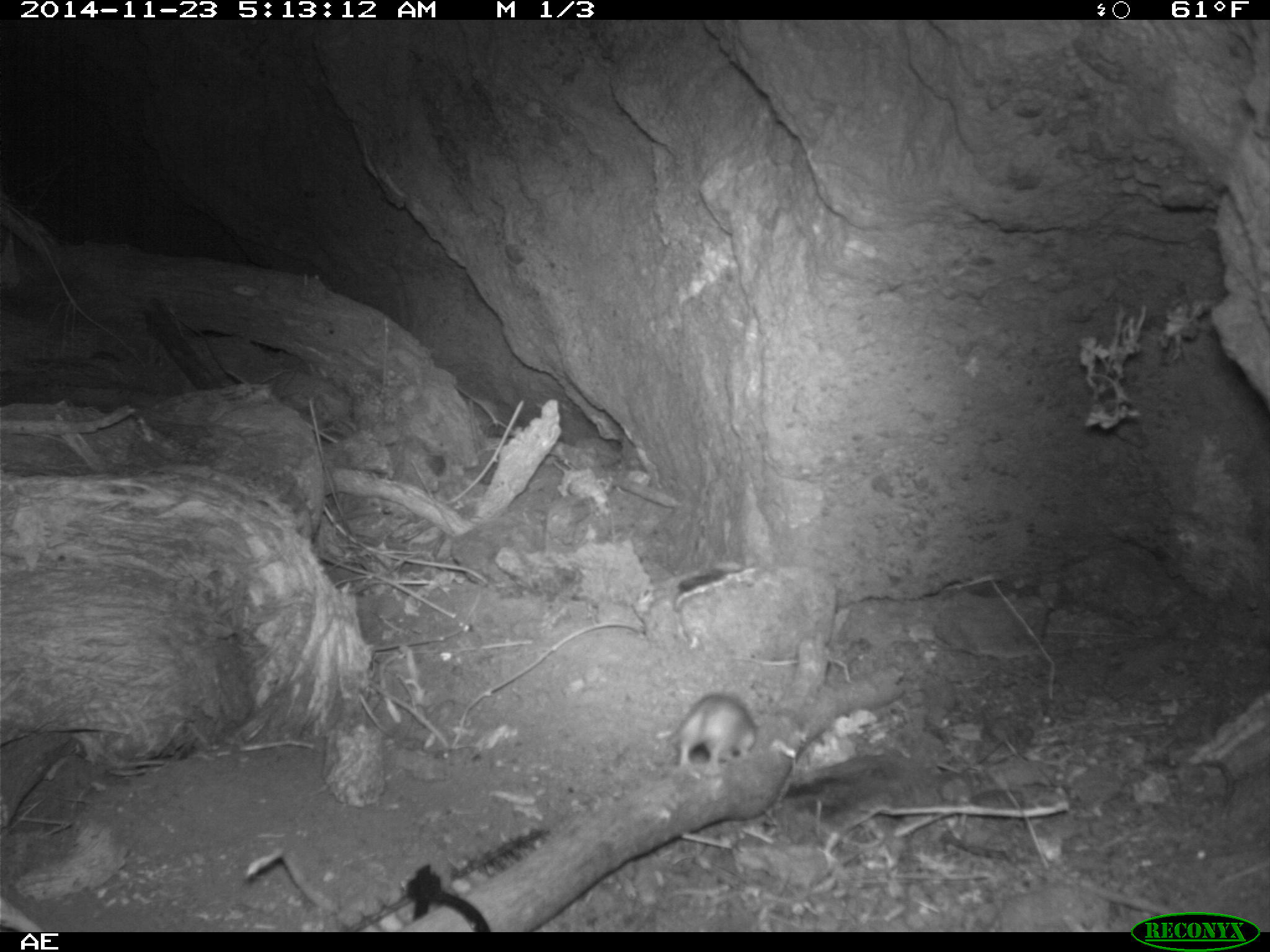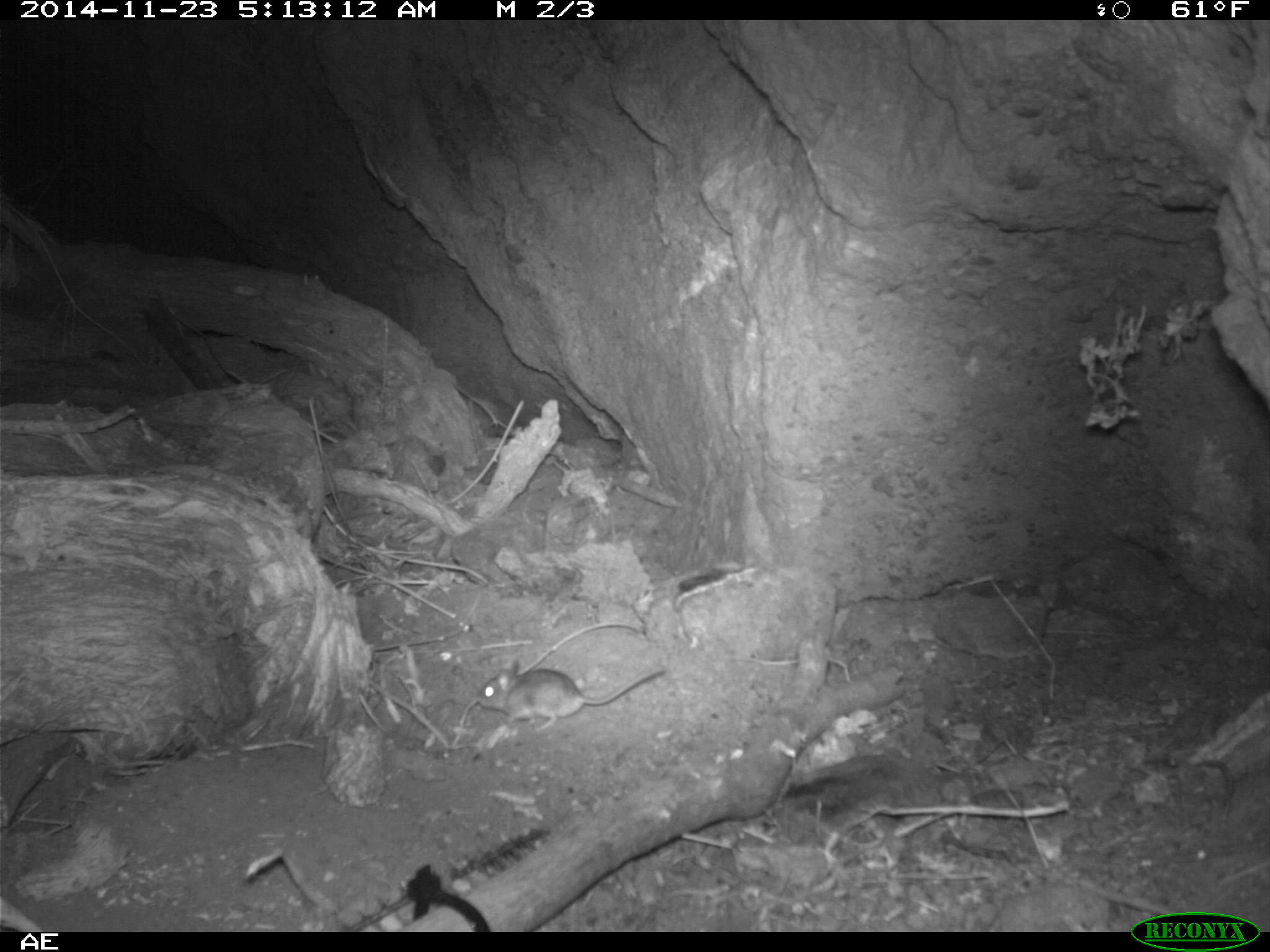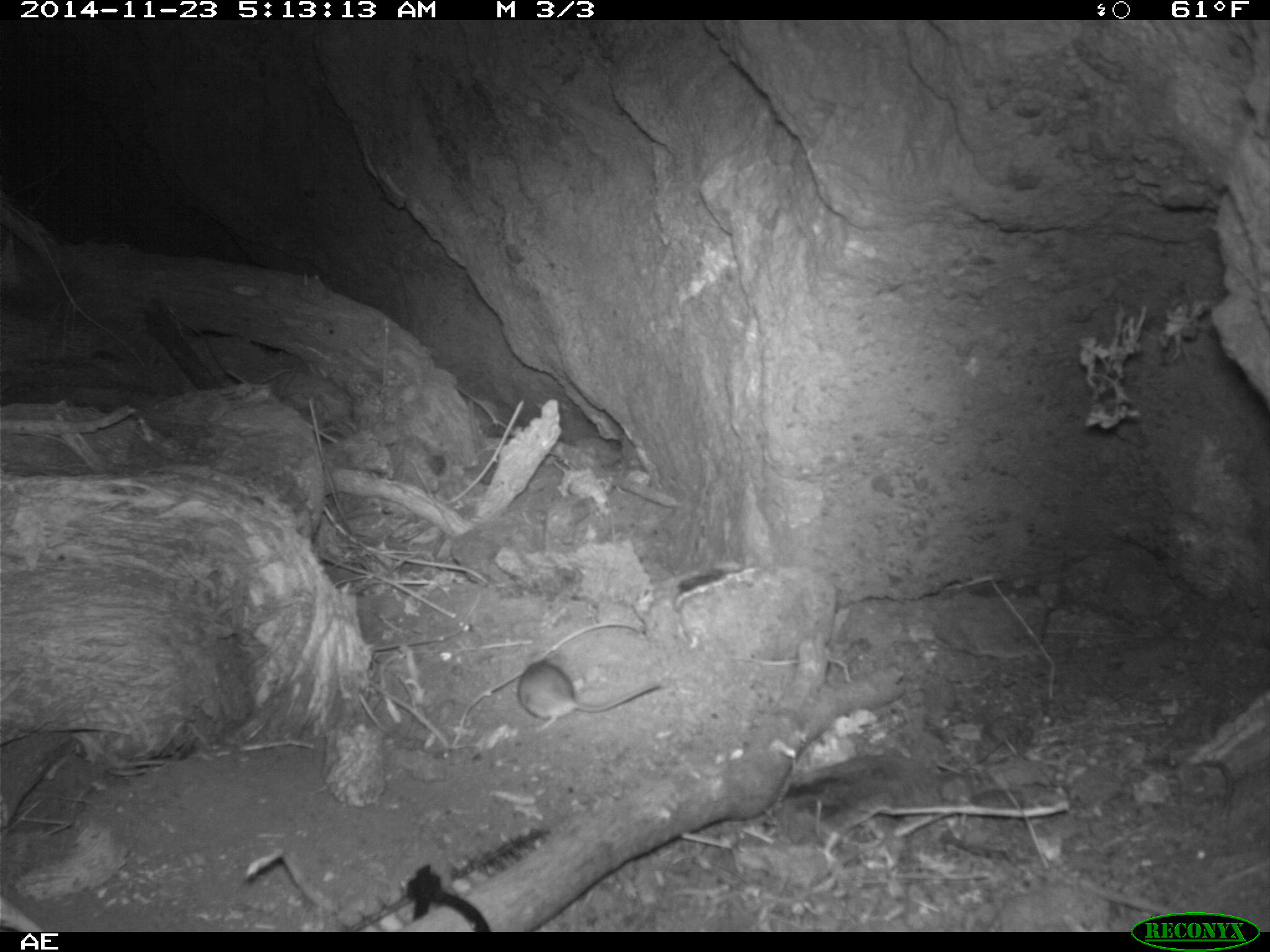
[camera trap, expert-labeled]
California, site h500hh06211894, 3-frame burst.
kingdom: Animalia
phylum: Chordata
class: Mammalia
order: Rodentia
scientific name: Rodentia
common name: rodent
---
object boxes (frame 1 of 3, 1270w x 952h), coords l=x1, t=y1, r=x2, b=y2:
rodent: l=662, t=692, r=757, b=766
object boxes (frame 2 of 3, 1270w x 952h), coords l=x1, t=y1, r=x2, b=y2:
rodent: l=476, t=659, r=666, b=731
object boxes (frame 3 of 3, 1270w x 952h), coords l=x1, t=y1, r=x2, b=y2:
rodent: l=517, t=660, r=662, b=733